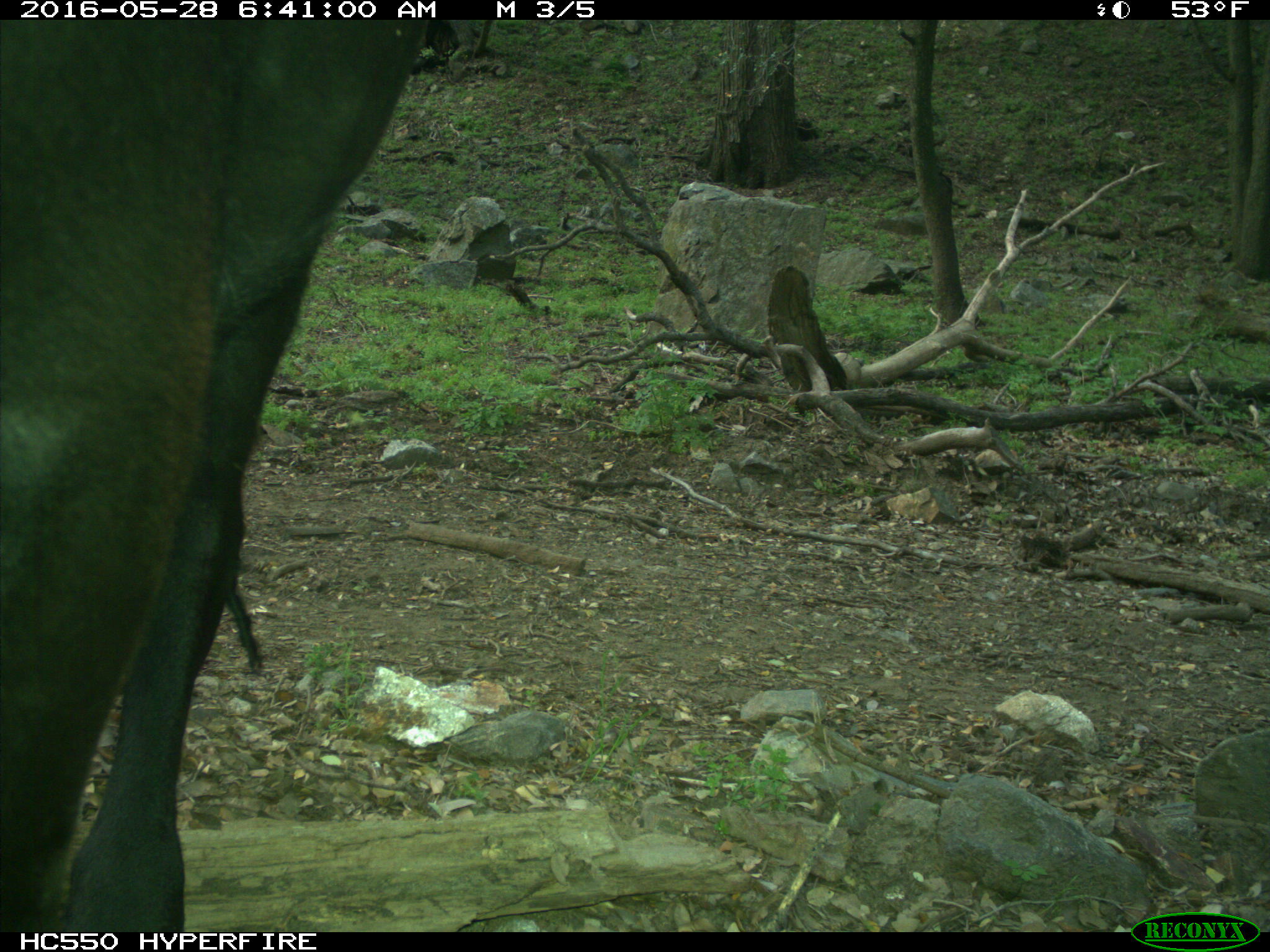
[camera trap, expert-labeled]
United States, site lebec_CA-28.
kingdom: Animalia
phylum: Chordata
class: Mammalia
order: Artiodactyla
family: Bovidae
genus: Bos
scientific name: Bos taurus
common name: domestic cow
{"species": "Bos taurus (domestic cow)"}